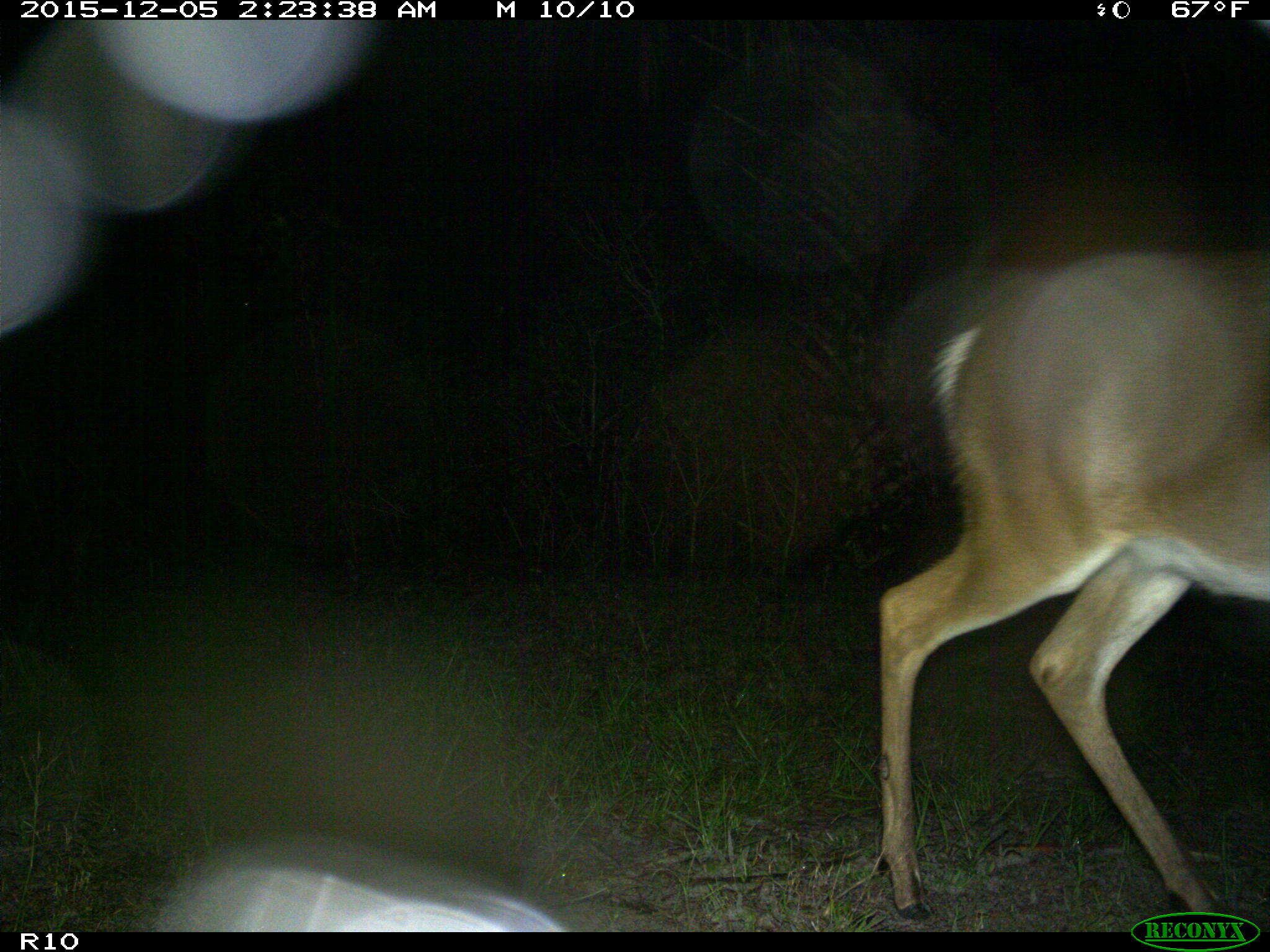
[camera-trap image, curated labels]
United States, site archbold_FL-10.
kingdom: Animalia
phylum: Chordata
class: Mammalia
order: Artiodactyla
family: Cervidae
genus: Odocoileus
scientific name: Odocoileus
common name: deer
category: unidentified deer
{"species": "unidentified deer (deer) (Odocoileus)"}